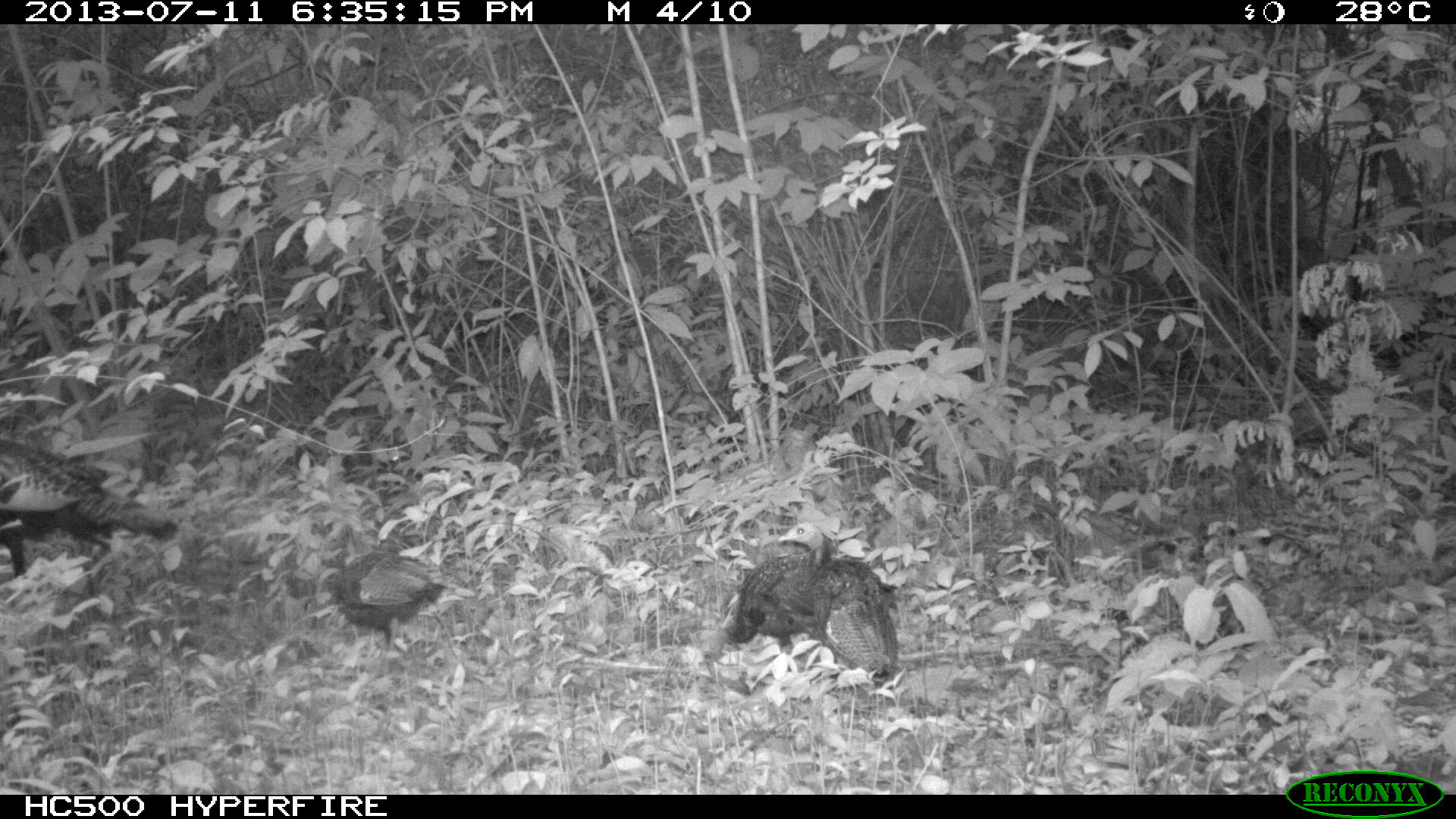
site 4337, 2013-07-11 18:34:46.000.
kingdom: Animalia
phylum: Chordata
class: Aves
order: Galliformes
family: Phasianidae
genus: Meleagris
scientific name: Meleagris ocellata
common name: ocellated turkey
Meleagris ocellata (ocellated turkey), count 6.